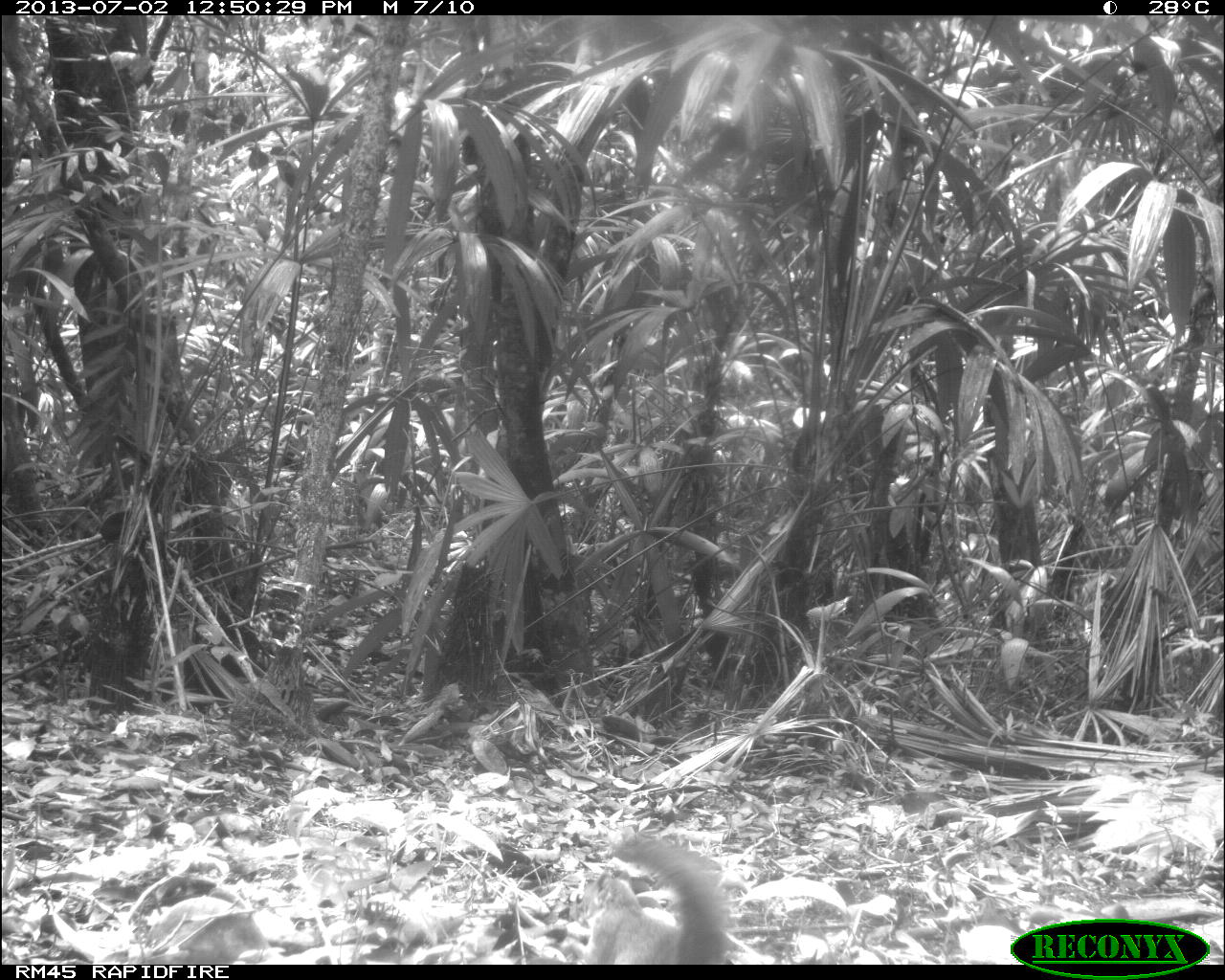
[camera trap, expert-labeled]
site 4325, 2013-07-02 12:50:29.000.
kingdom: Animalia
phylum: Chordata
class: Mammalia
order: Rodentia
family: Sciuridae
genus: Sciurus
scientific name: Sciurus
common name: squirrel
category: sciurus sp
Sciurus sp (squirrel) (Sciurus), count 1.